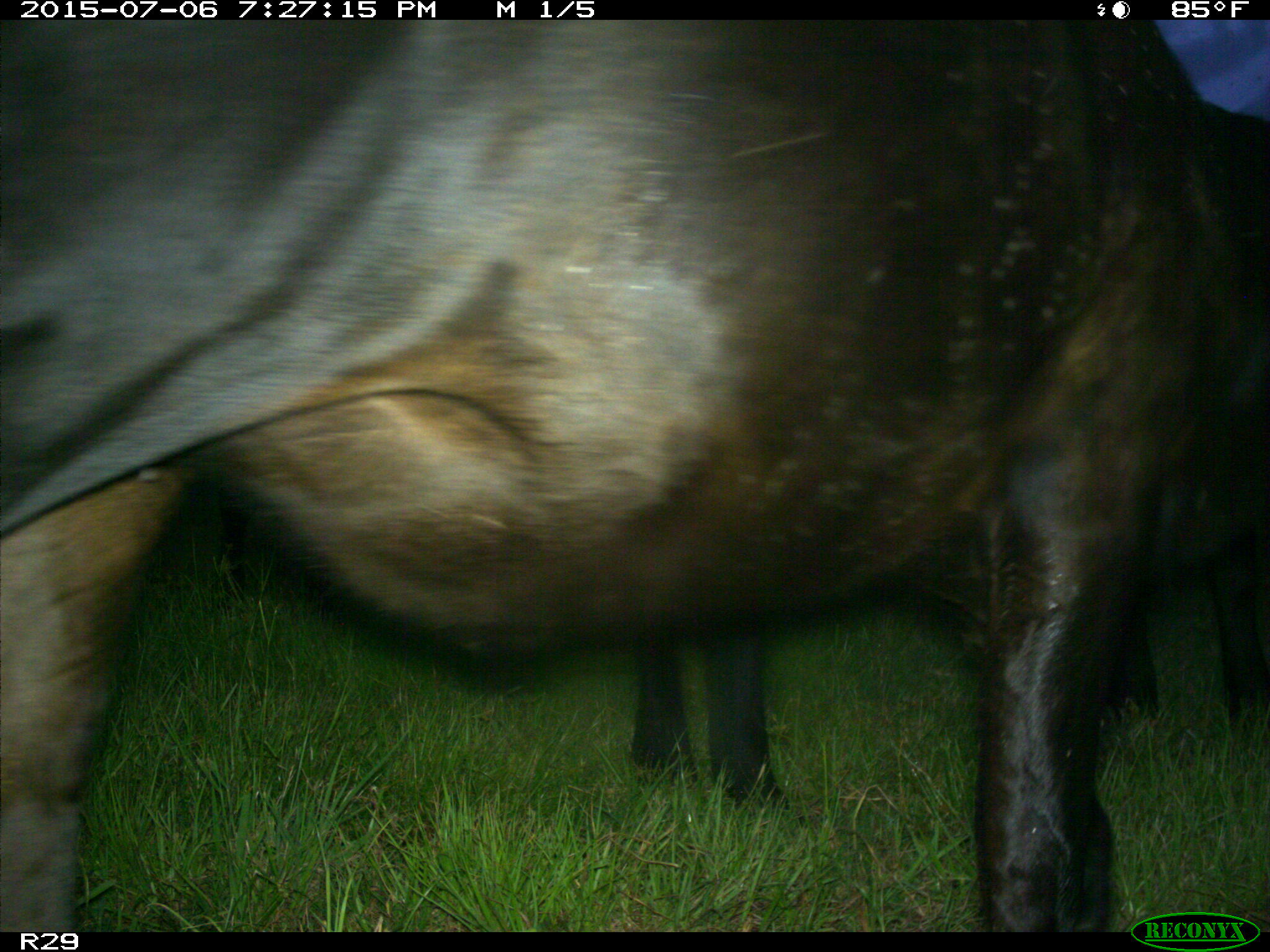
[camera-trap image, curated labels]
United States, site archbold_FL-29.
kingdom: Animalia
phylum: Chordata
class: Mammalia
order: Artiodactyla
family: Bovidae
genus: Bos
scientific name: Bos taurus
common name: domestic cow